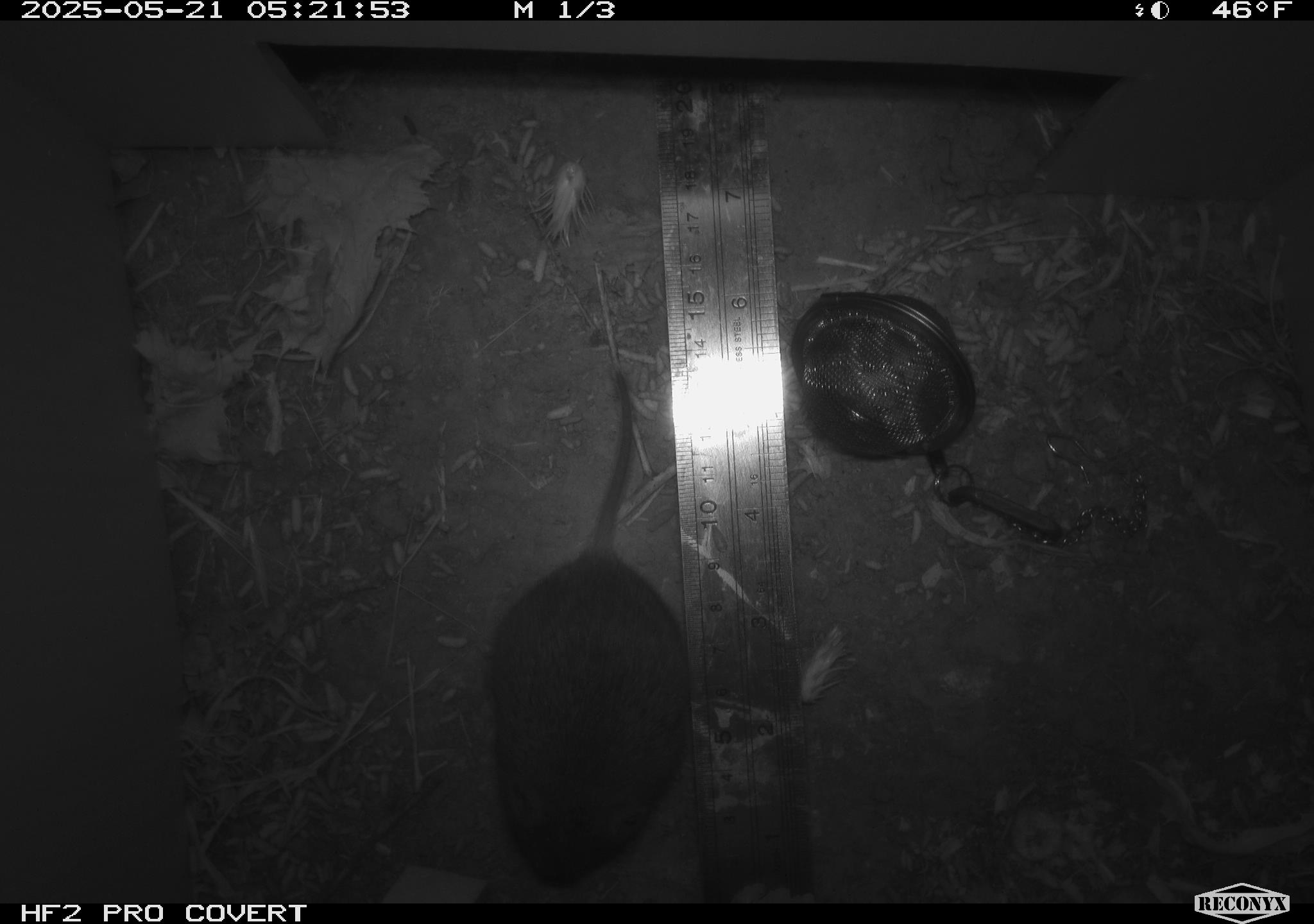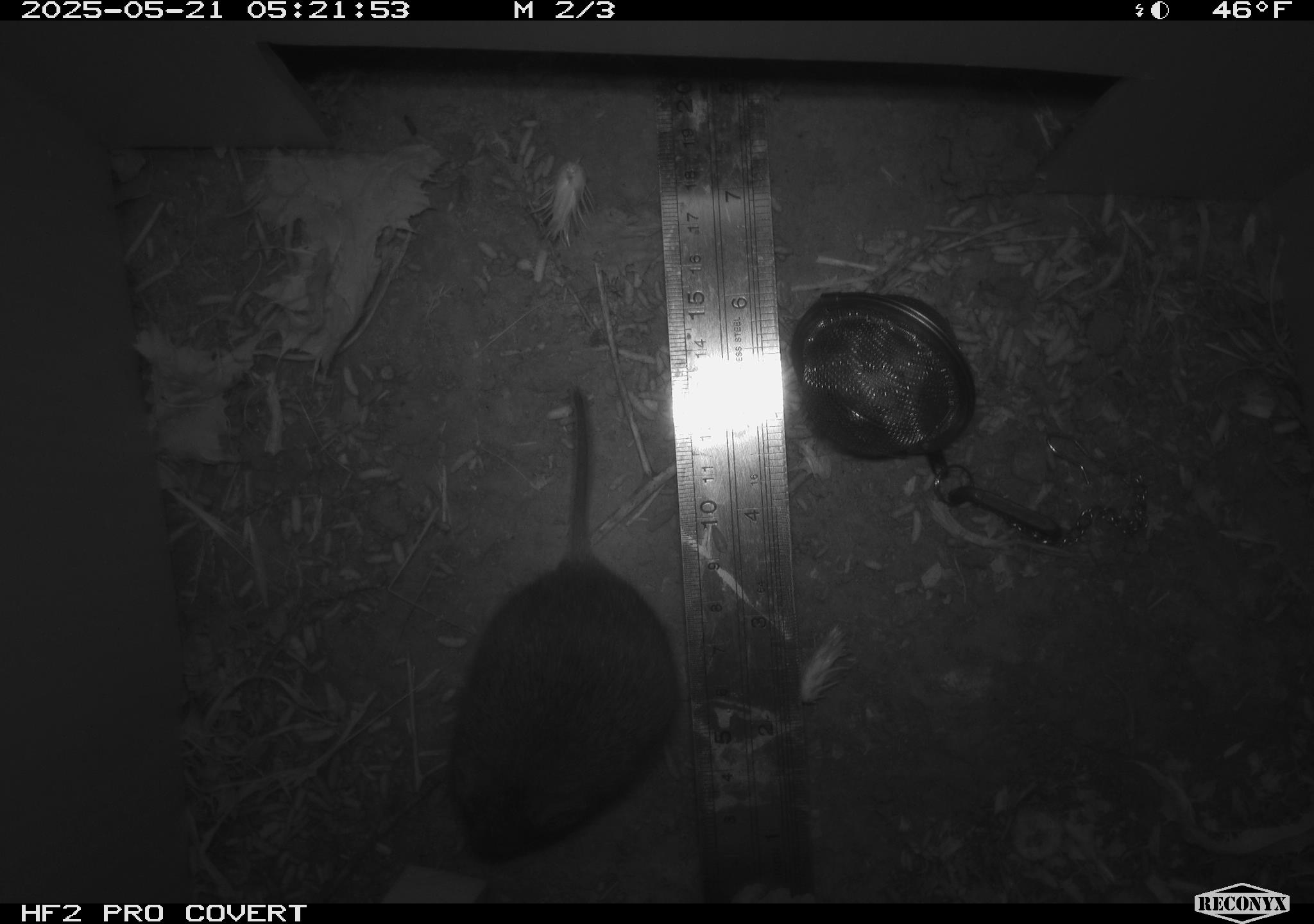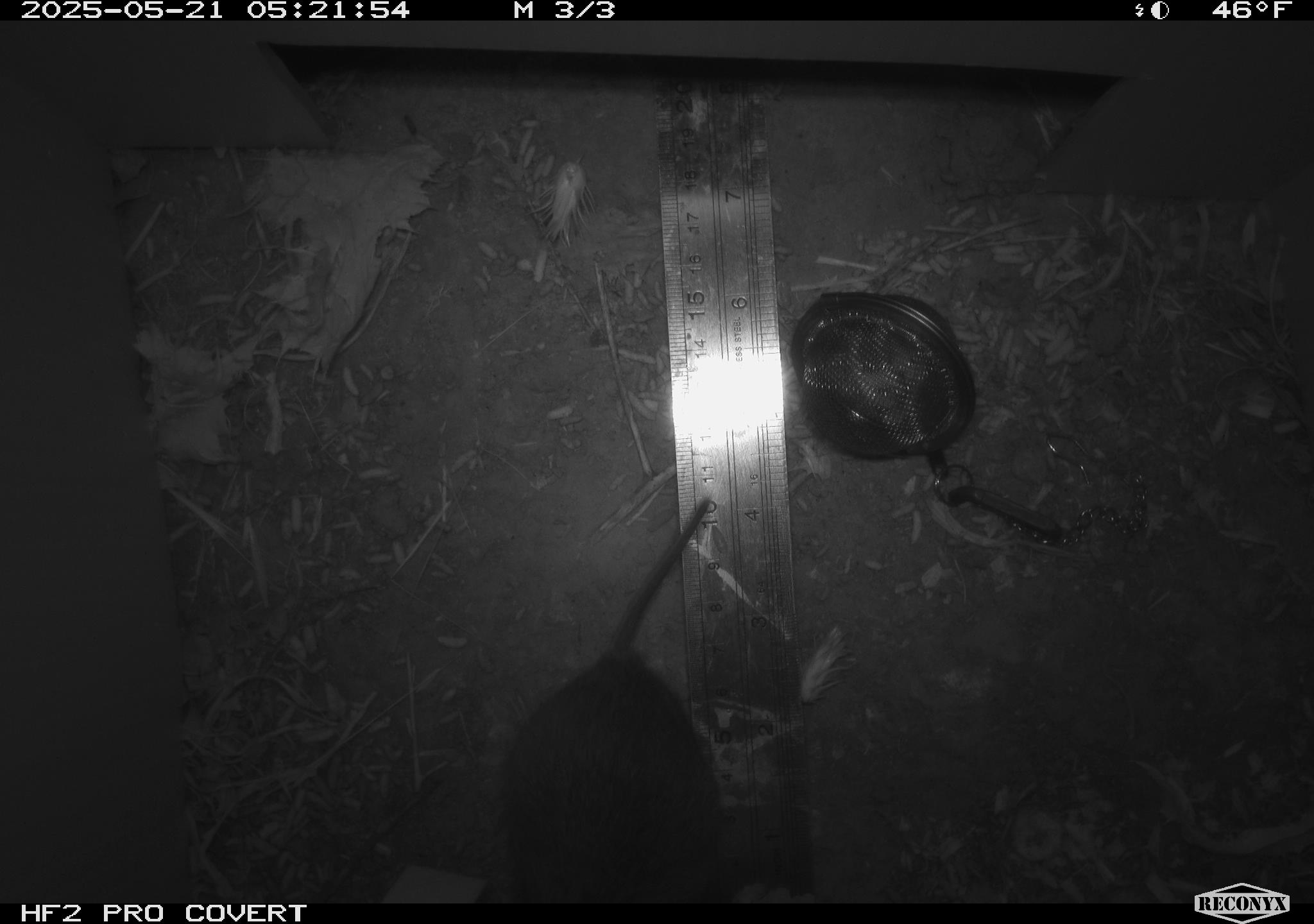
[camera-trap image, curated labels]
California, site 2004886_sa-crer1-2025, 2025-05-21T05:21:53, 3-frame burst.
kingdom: Animalia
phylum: Chordata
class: Mammalia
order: Rodentia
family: Cricetidae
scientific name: Arvicolinae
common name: voles, lemmings, and muskrats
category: arvicolinae subfamily